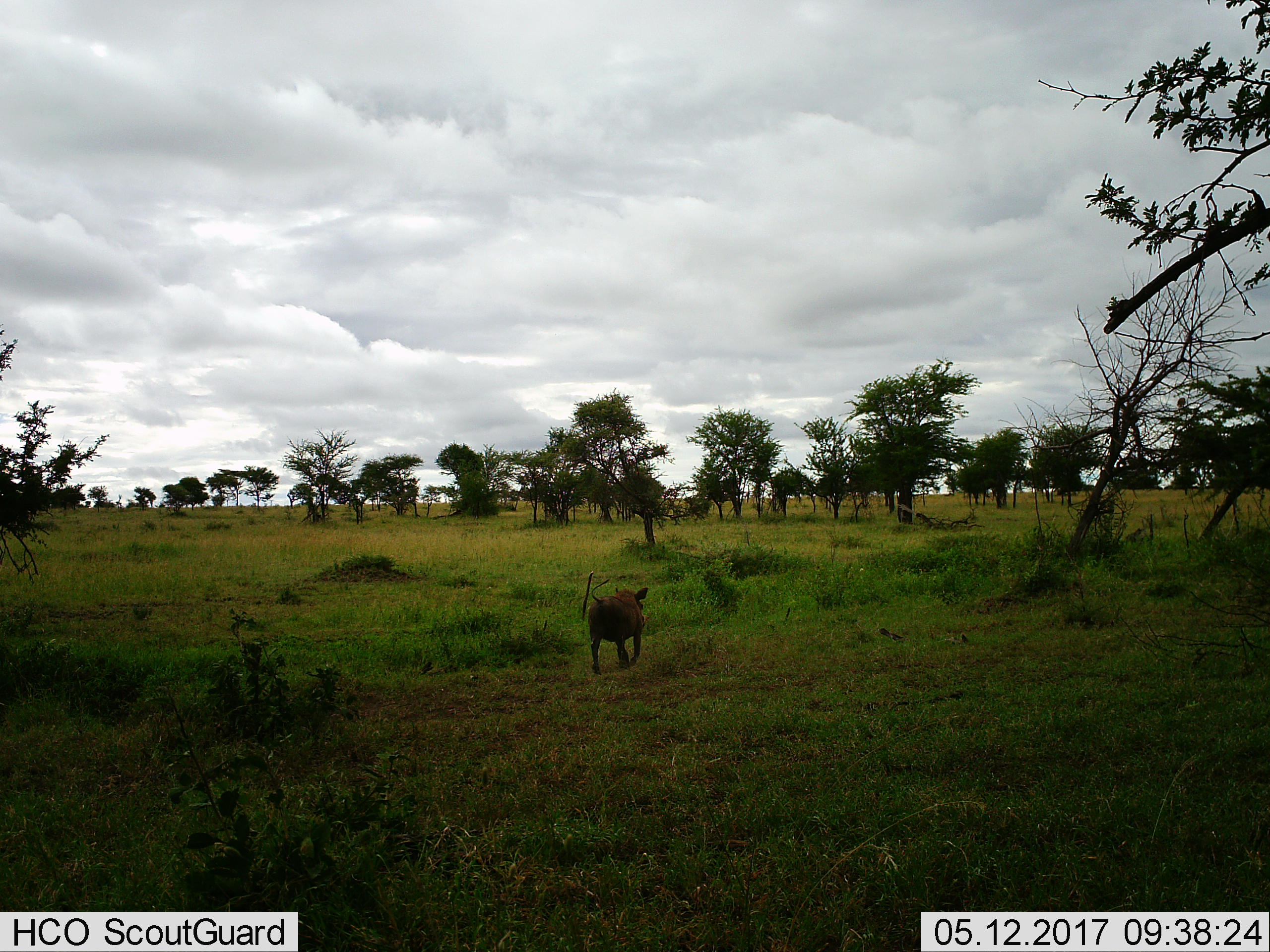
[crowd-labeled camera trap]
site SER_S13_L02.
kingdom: Animalia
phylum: Chordata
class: Mammalia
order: Artiodactyla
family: Suidae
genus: Phacochoerus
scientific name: Phacochoerus africanus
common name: warthog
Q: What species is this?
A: Warthog (Phacochoerus africanus).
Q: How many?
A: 1.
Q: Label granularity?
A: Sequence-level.